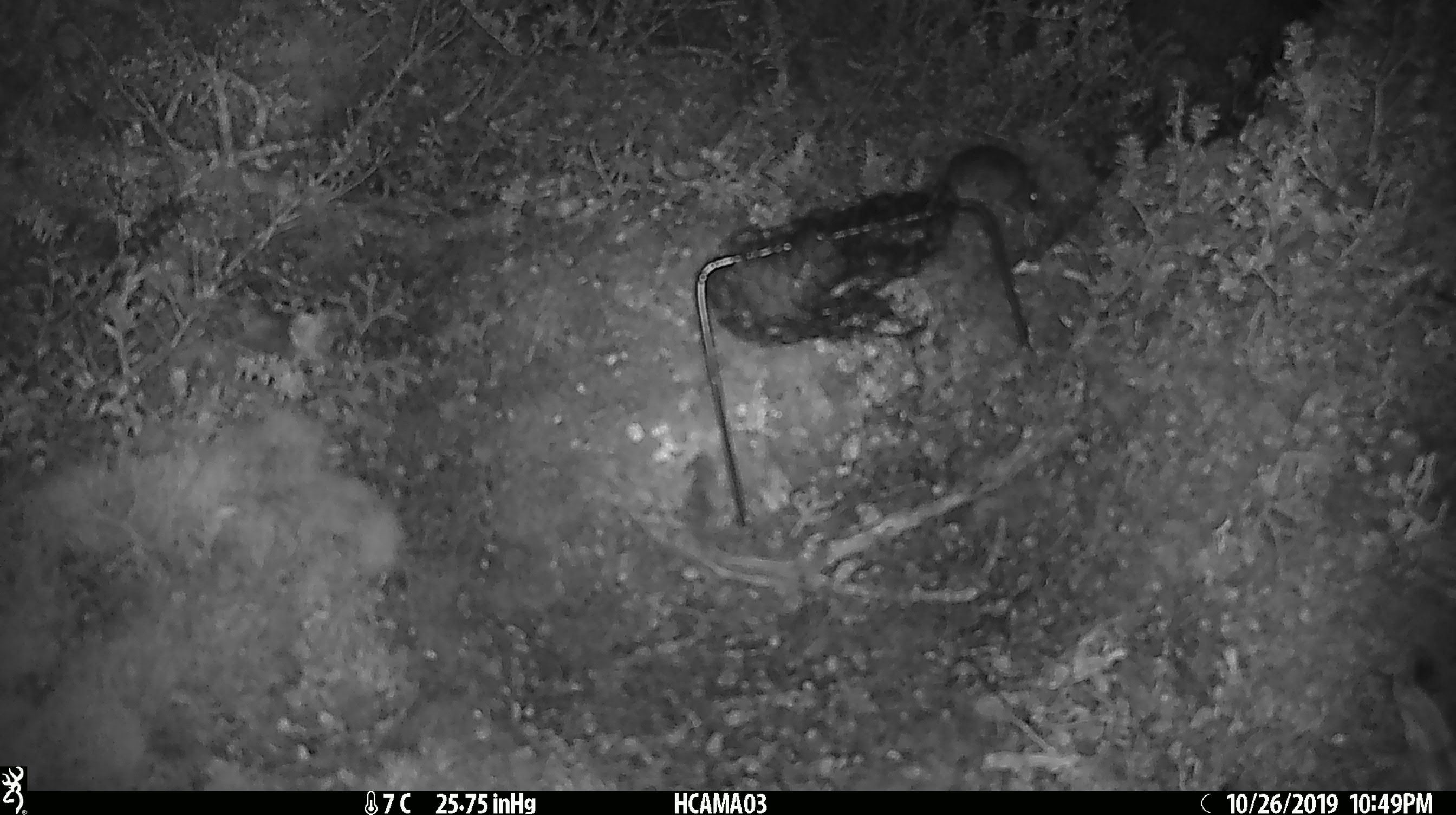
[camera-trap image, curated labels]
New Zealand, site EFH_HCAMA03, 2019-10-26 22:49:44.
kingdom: Animalia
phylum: Chordata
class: Mammalia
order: Rodentia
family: Muridae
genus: Mus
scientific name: Mus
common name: mouse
Mouse (Mus).